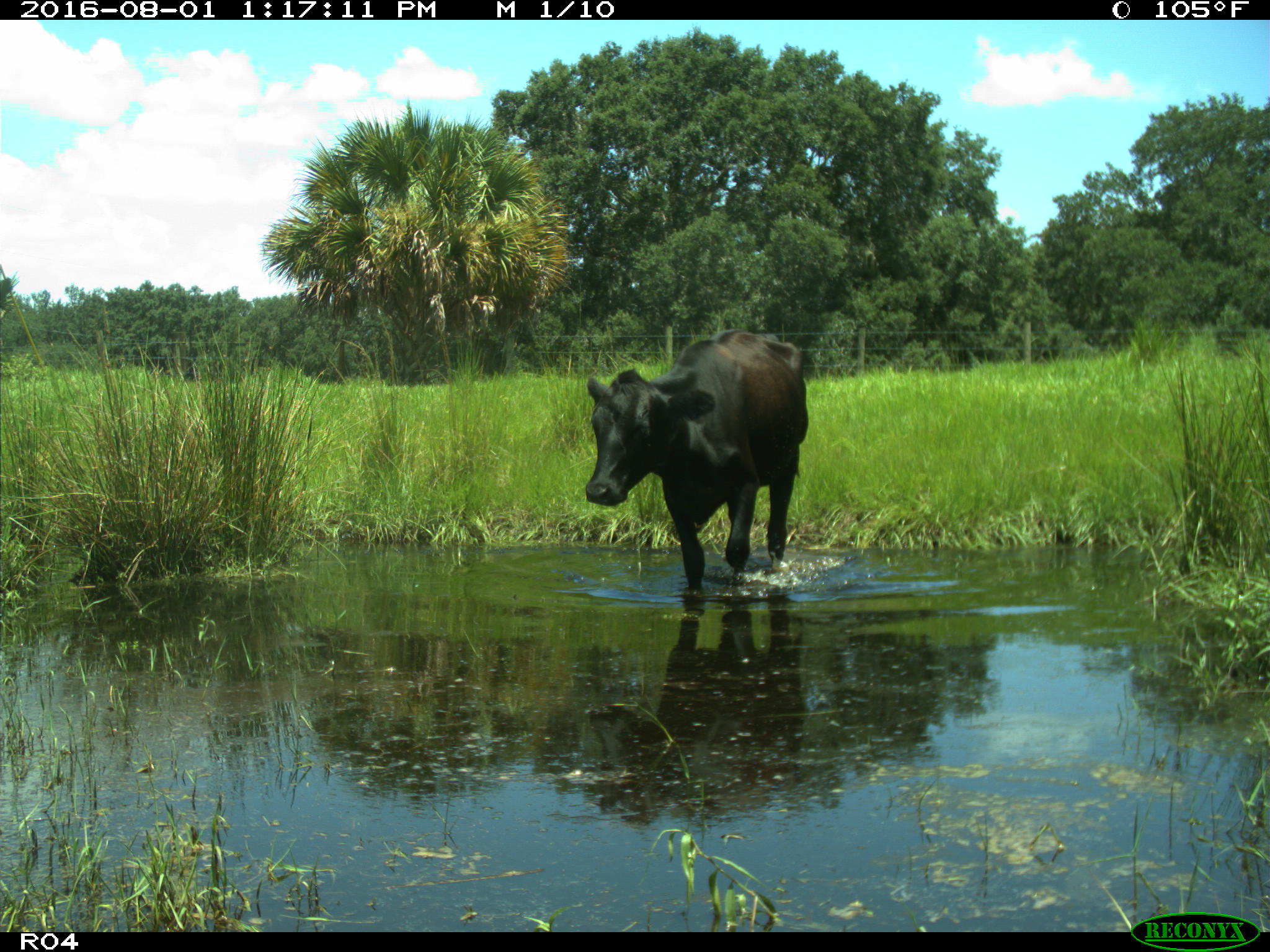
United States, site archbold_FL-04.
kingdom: Animalia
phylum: Chordata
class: Mammalia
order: Artiodactyla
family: Bovidae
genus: Bos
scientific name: Bos taurus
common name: domestic cow